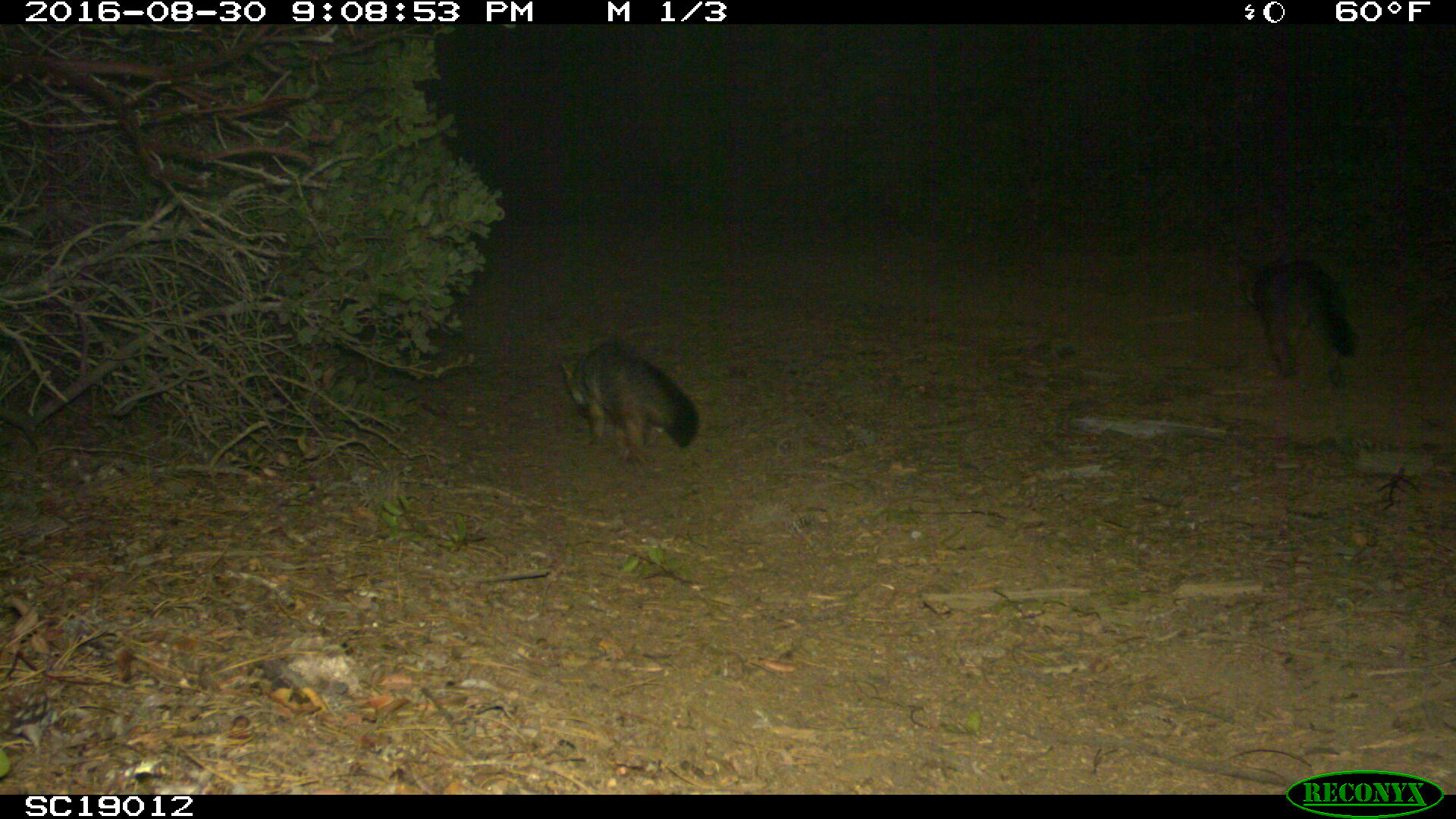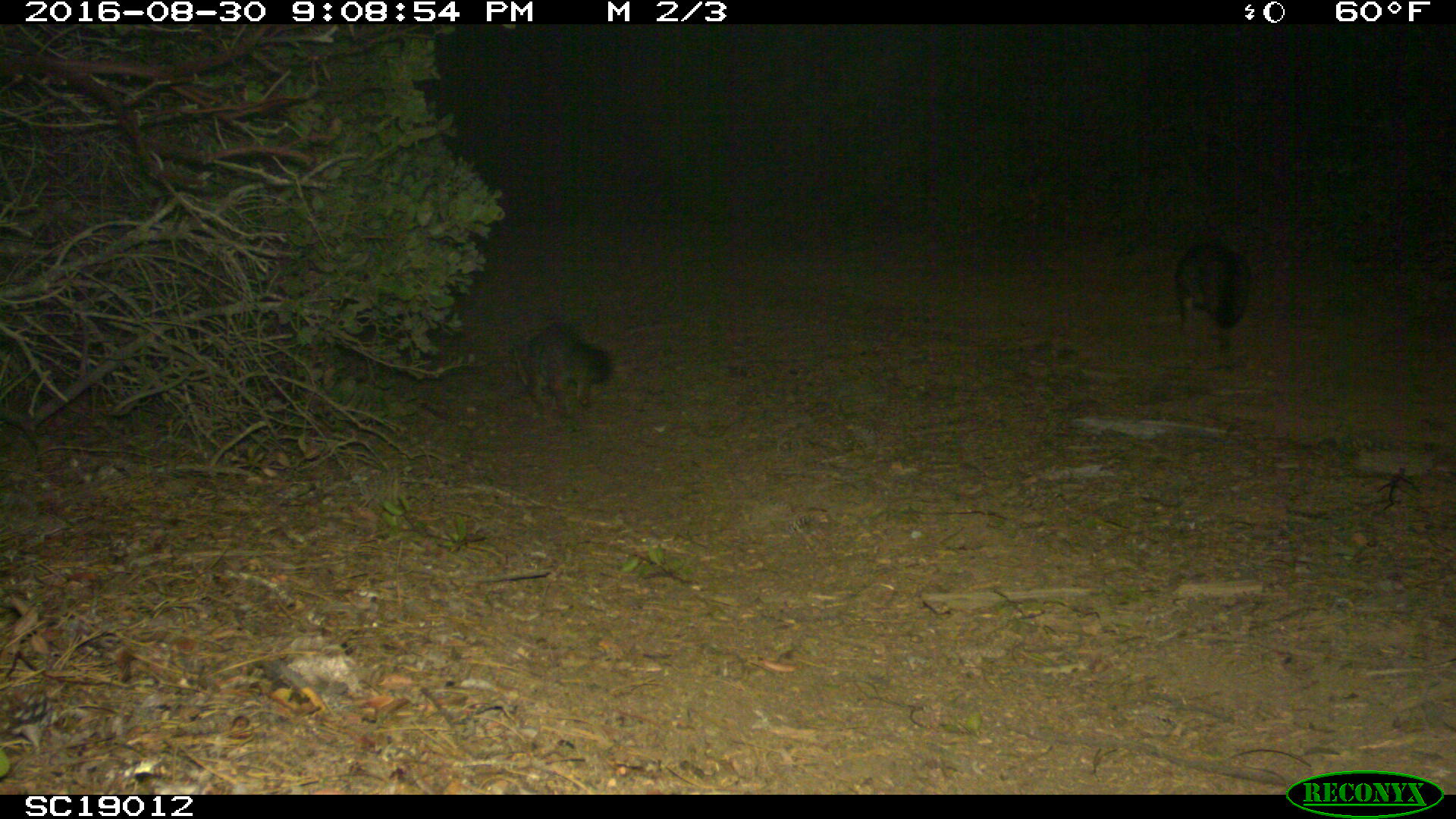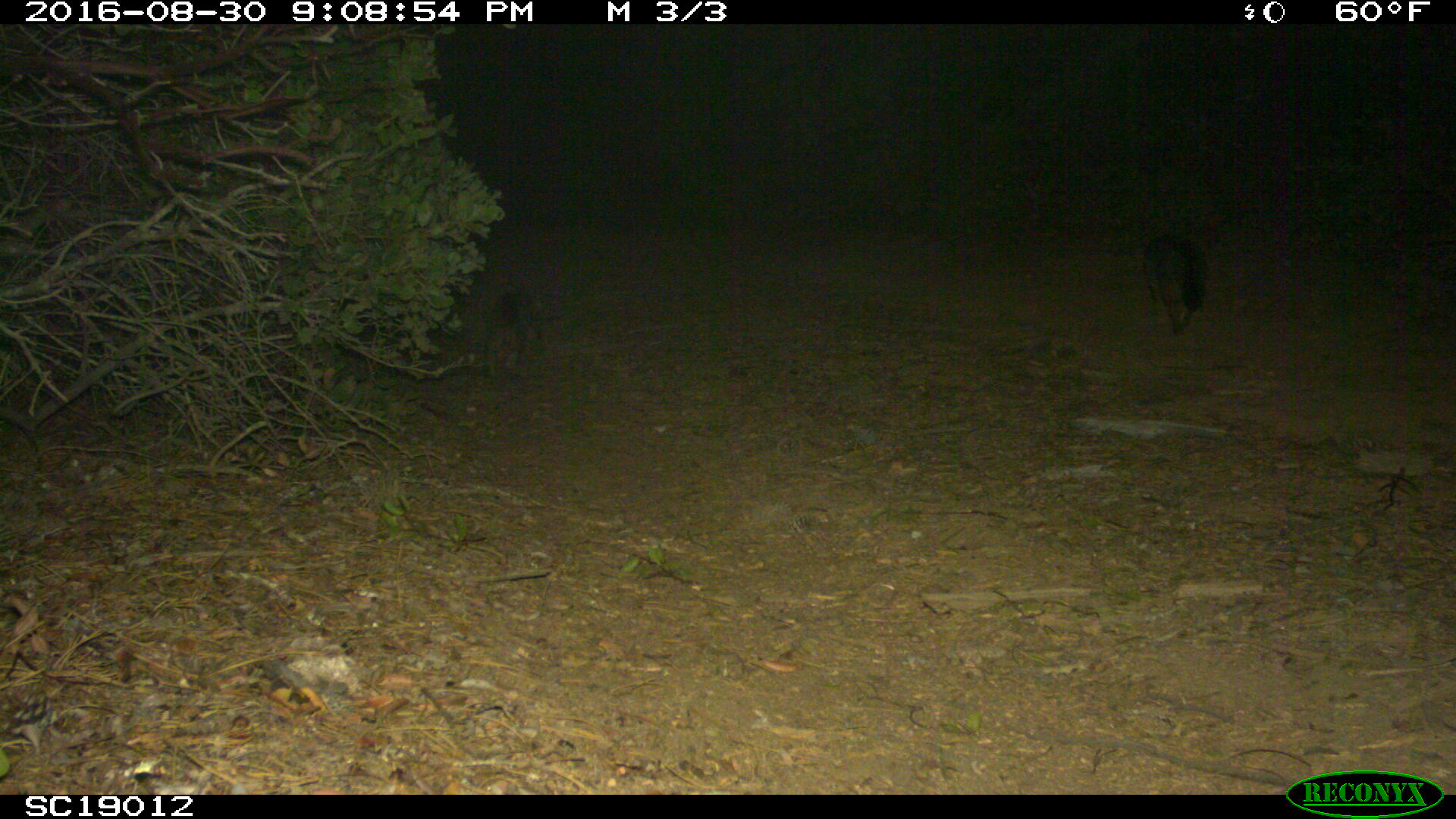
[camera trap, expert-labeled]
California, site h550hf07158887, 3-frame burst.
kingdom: Animalia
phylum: Chordata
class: Mammalia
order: Carnivora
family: Canidae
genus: Urocyon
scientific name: Urocyon littoralis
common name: island fox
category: fox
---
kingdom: Animalia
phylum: Chordata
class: Aves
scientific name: Aves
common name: bird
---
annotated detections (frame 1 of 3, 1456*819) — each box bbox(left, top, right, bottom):
bird: bbox(0, 683, 53, 758)
fox: bbox(559, 343, 698, 463); bbox(1238, 259, 1357, 386)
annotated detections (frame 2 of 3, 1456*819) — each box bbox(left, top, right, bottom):
bird: bbox(0, 682, 55, 753)
fox: bbox(507, 321, 612, 414); bbox(1174, 240, 1250, 356)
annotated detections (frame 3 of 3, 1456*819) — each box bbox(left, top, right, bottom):
bird: bbox(0, 688, 55, 758)
fox: bbox(1140, 234, 1208, 335); bbox(484, 288, 533, 379)